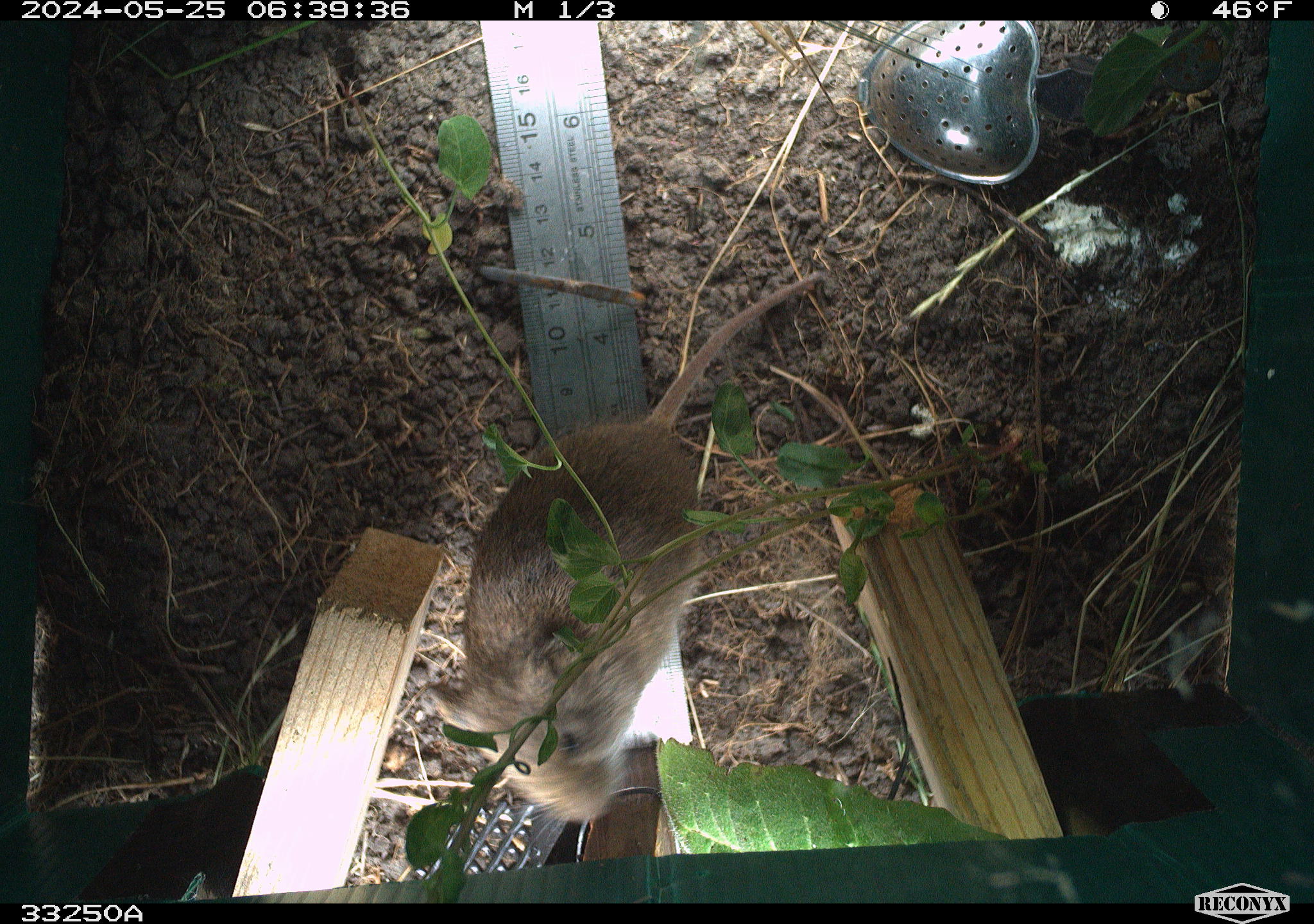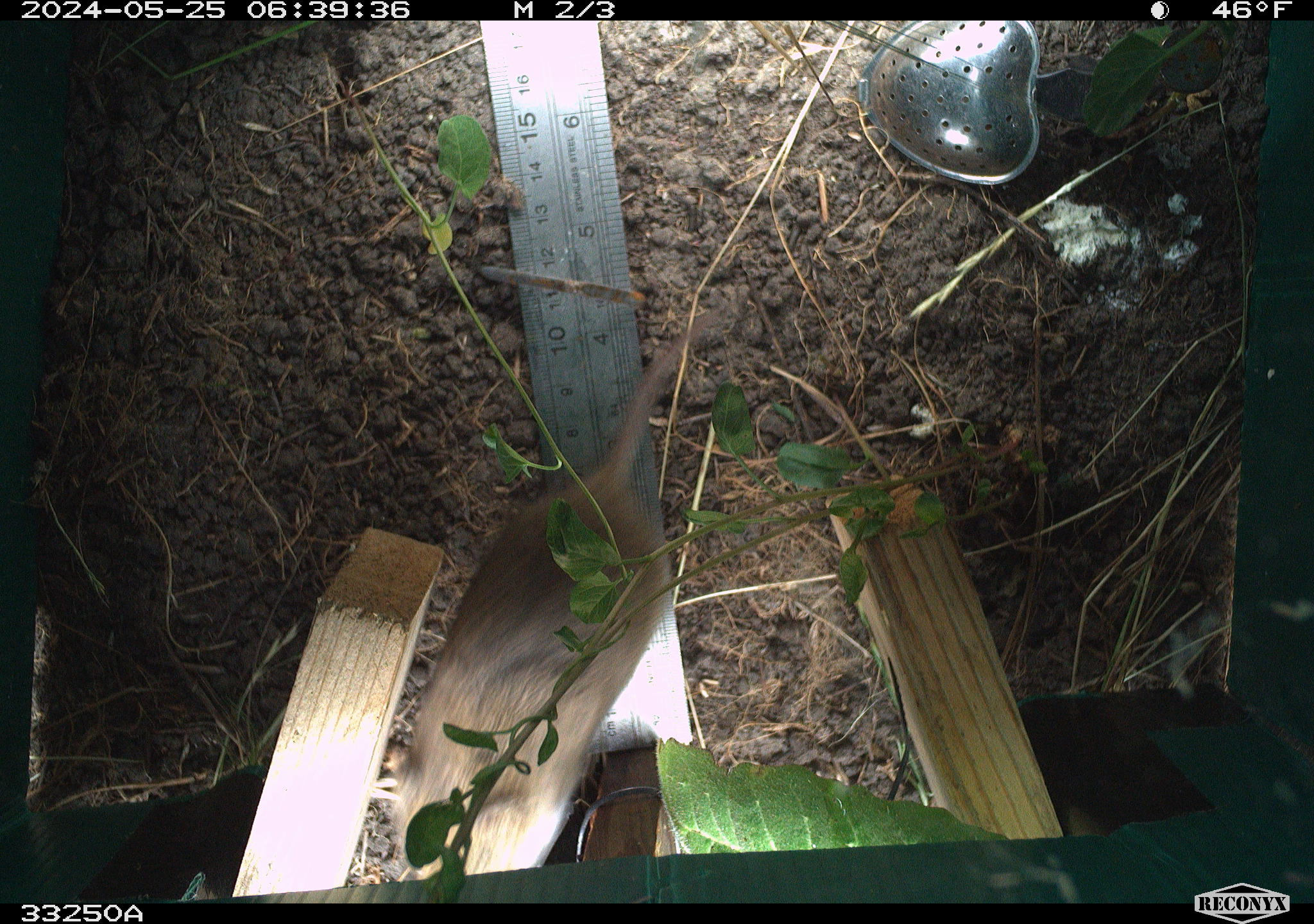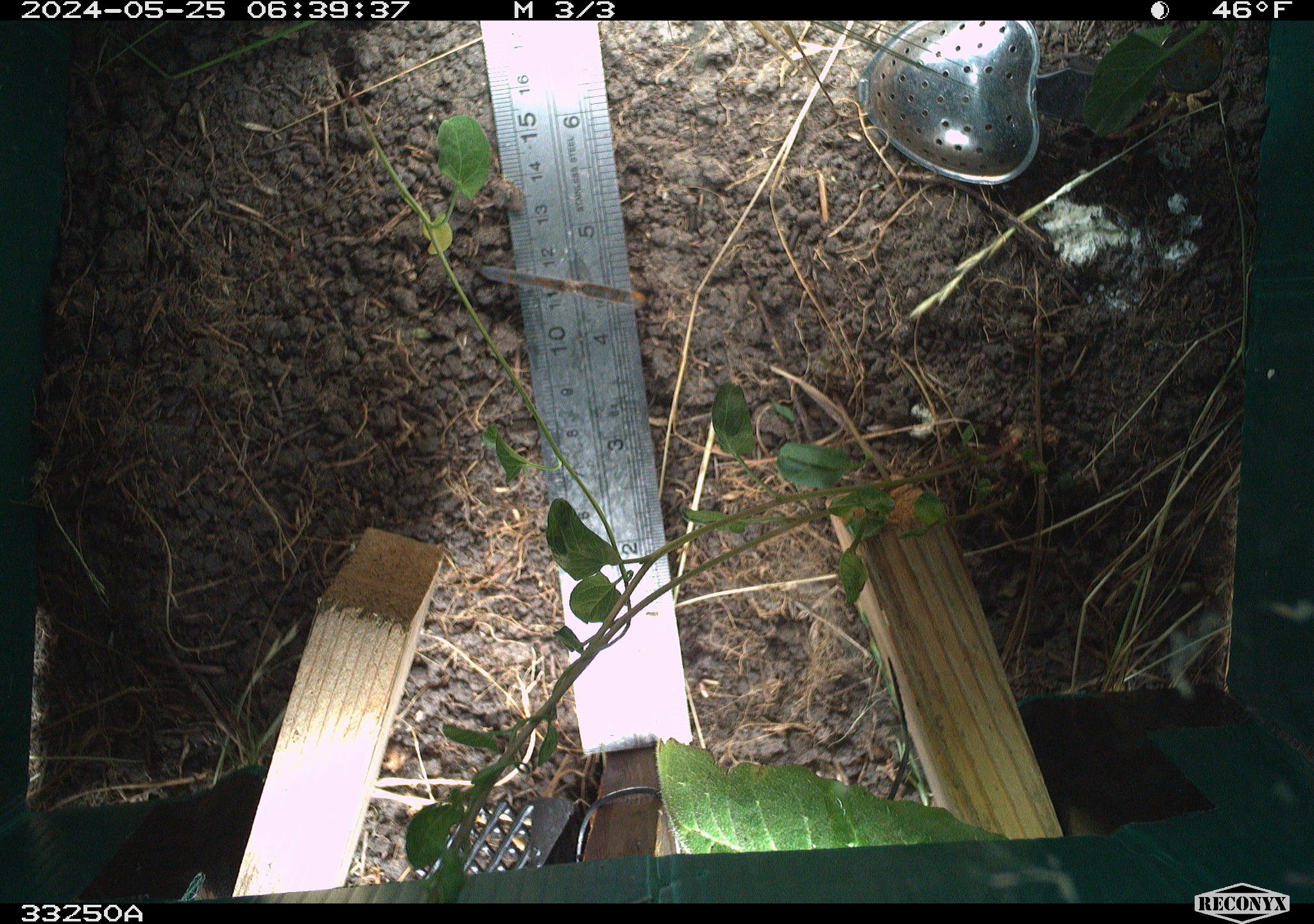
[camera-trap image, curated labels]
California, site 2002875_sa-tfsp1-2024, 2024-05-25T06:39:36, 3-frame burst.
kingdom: Animalia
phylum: Chordata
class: Mammalia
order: Rodentia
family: Cricetidae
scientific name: Arvicolinae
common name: voles, lemmings, and muskrats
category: arvicolinae subfamily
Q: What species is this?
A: Arvicolinae subfamily (voles, lemmings, and muskrats) (Arvicolinae).